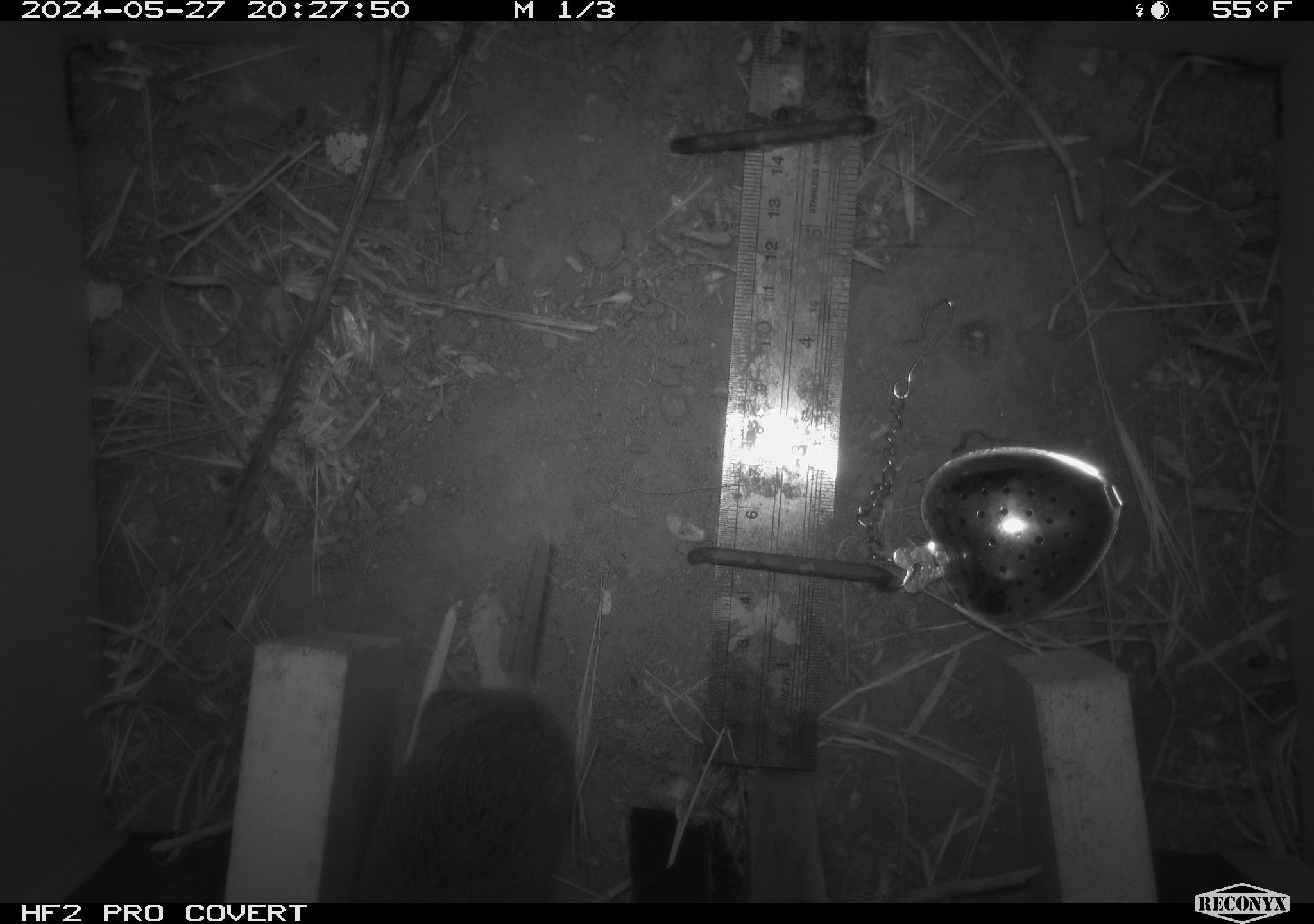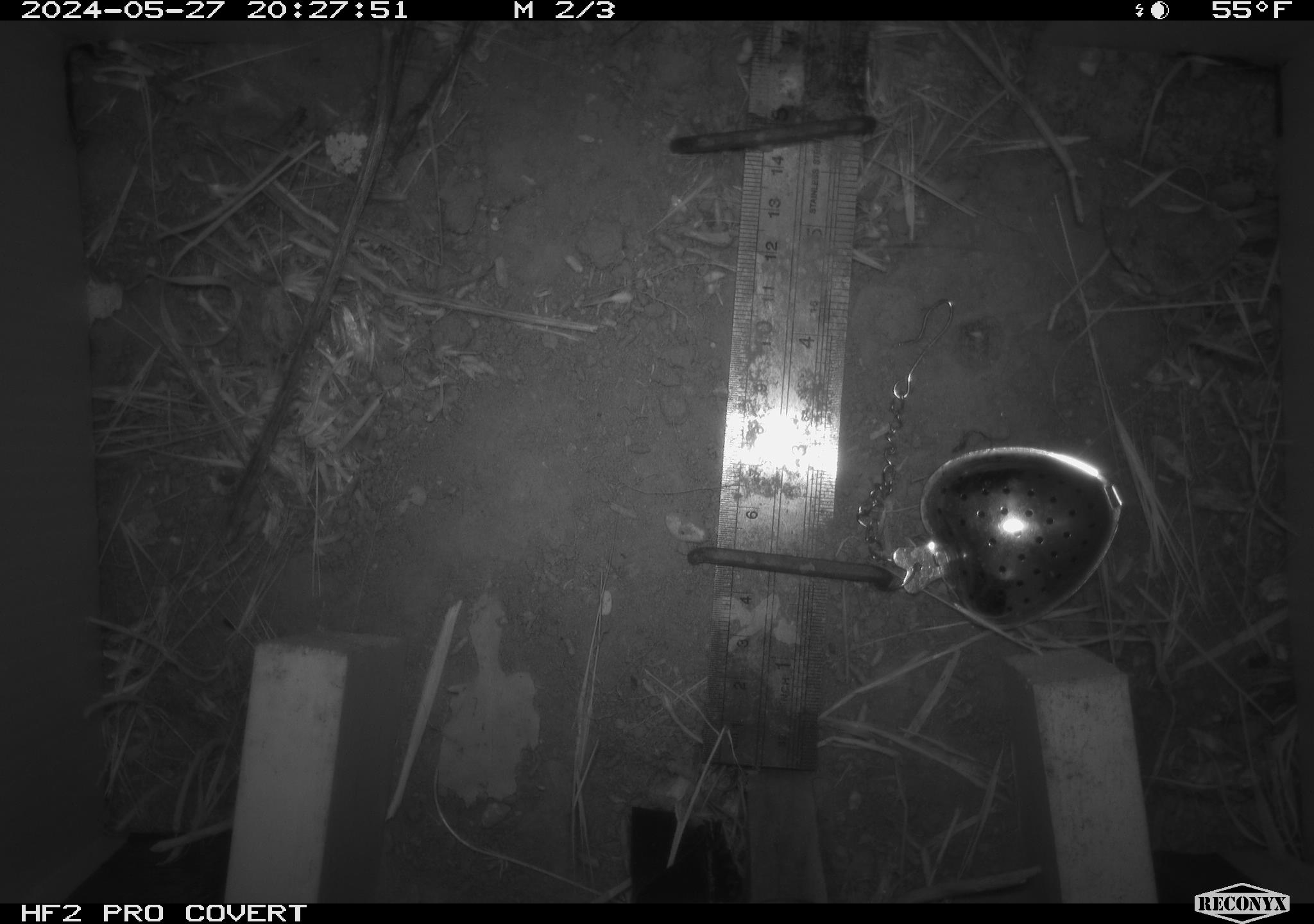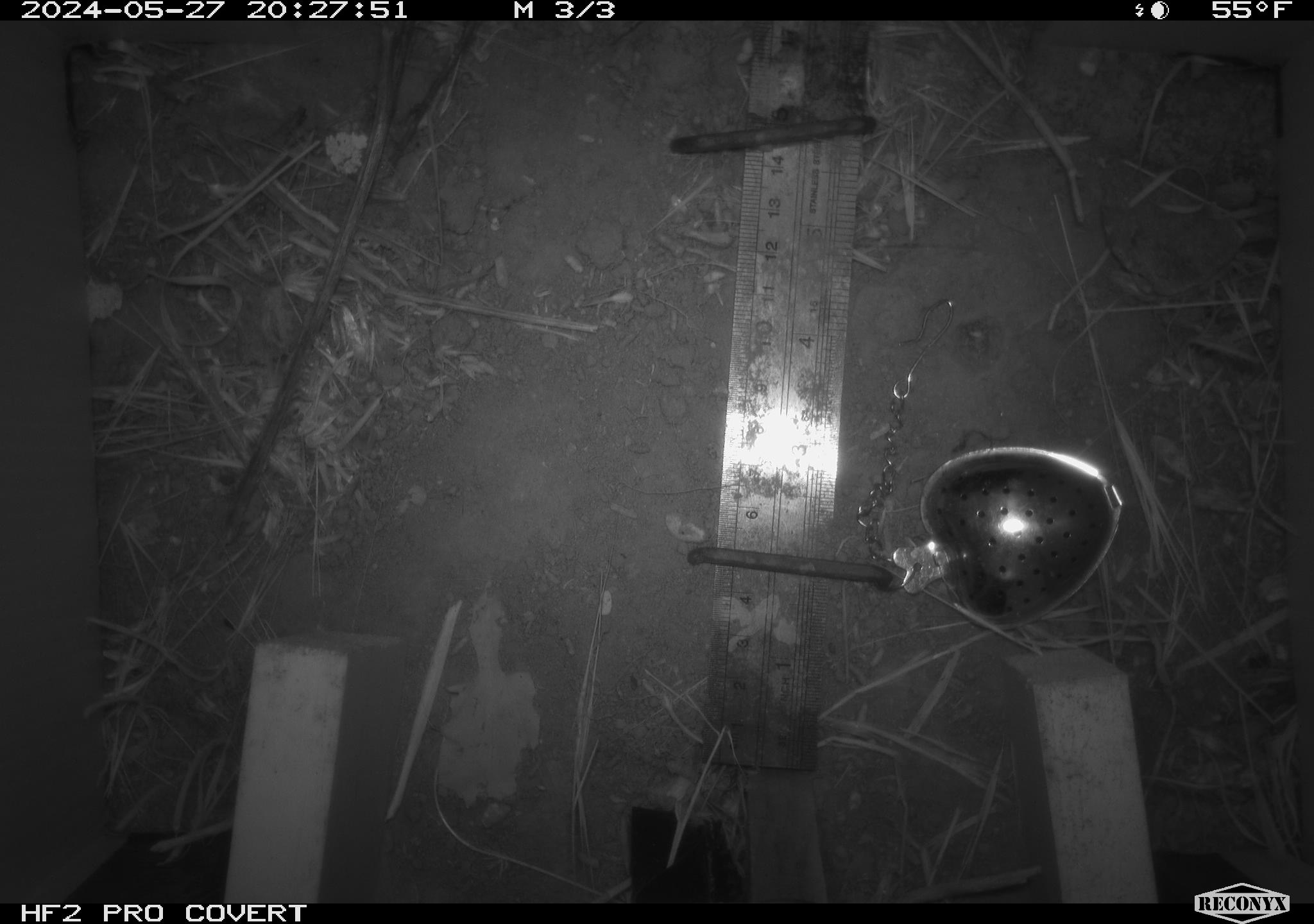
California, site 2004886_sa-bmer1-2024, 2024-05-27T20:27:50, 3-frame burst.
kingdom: Animalia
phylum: Chordata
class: Mammalia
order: Rodentia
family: Cricetidae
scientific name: Arvicolinae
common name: voles, lemmings, and muskrats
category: arvicolinae subfamily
Arvicolinae subfamily (voles, lemmings, and muskrats) (Arvicolinae).